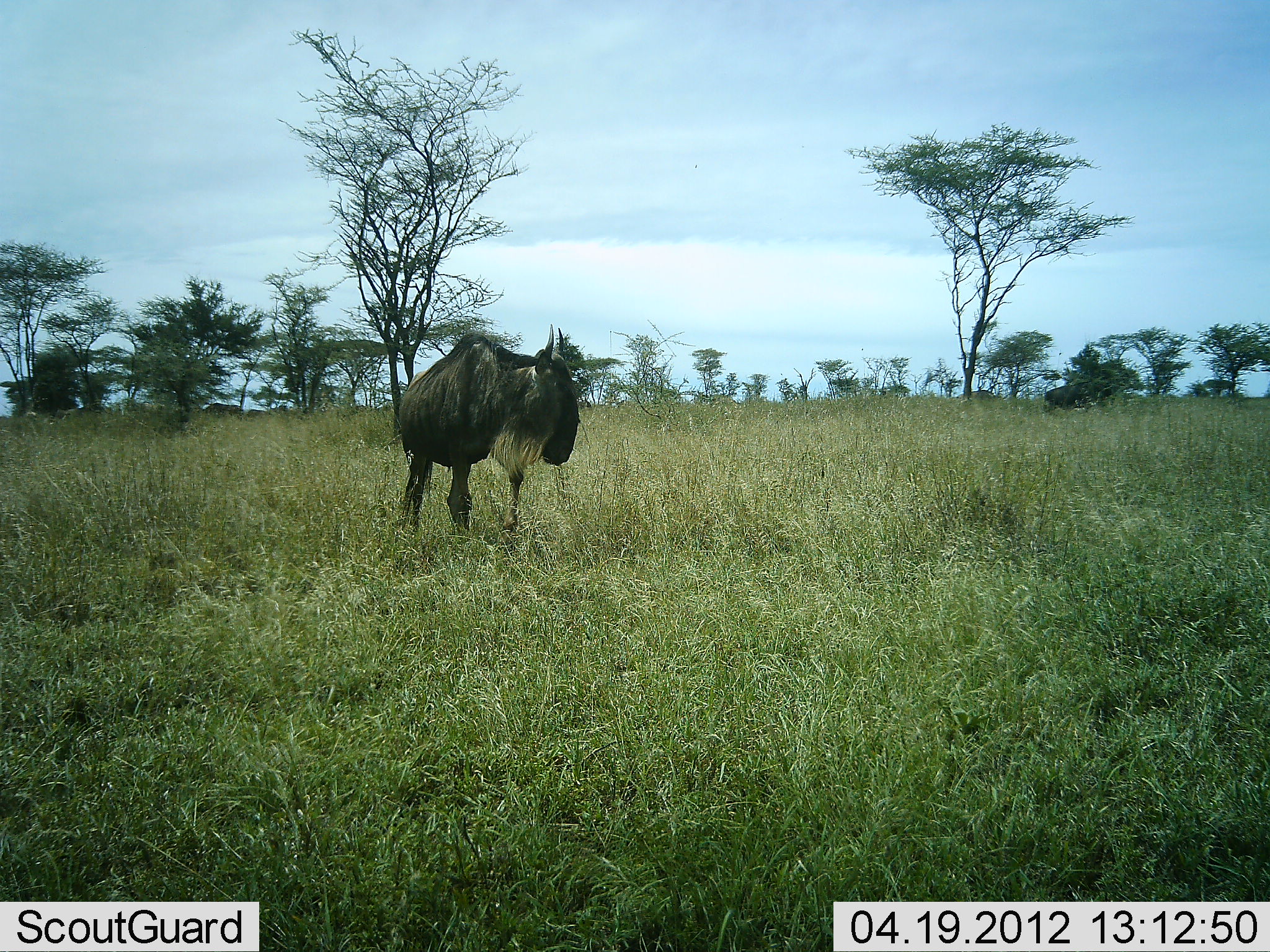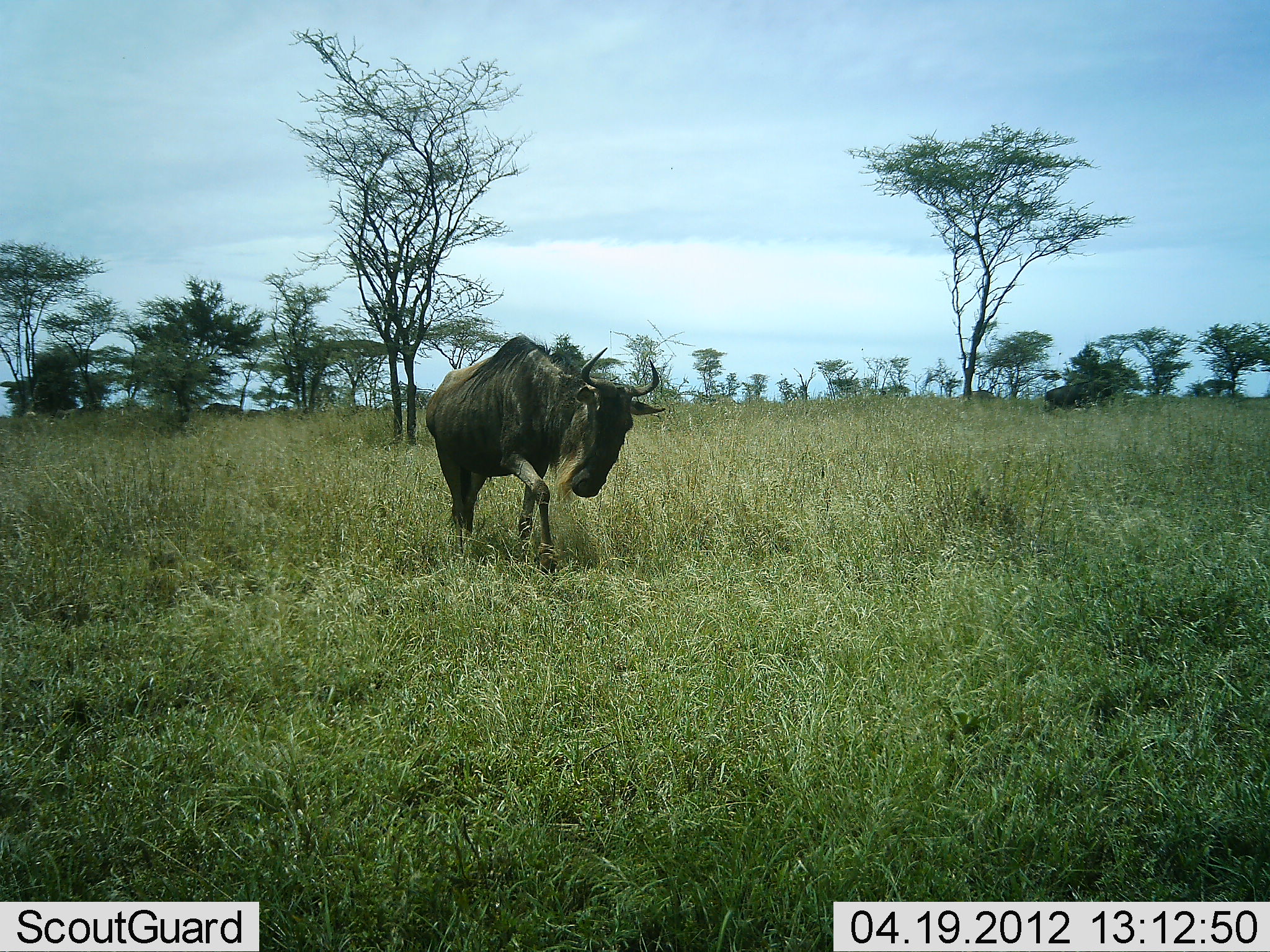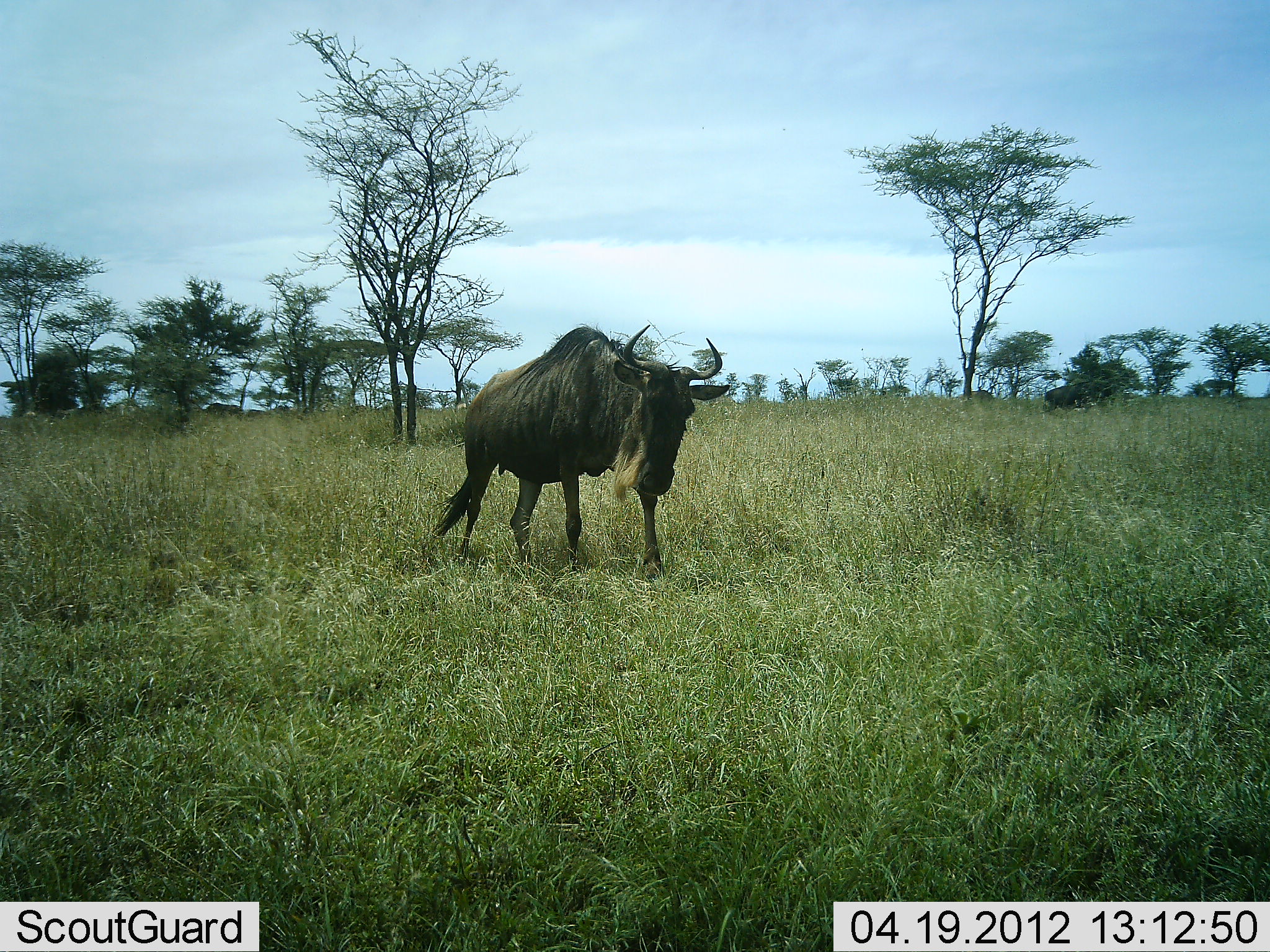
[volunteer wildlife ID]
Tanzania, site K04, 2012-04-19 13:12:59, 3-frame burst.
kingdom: Animalia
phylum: Chordata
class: Mammalia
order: Artiodactyla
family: Bovidae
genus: Connochaetes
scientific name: Connochaetes taurinus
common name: blue wildebeest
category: wildebeest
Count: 1.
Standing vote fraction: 5%.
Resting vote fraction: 0%.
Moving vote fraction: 95%.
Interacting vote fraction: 0%.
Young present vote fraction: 0%.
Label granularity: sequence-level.